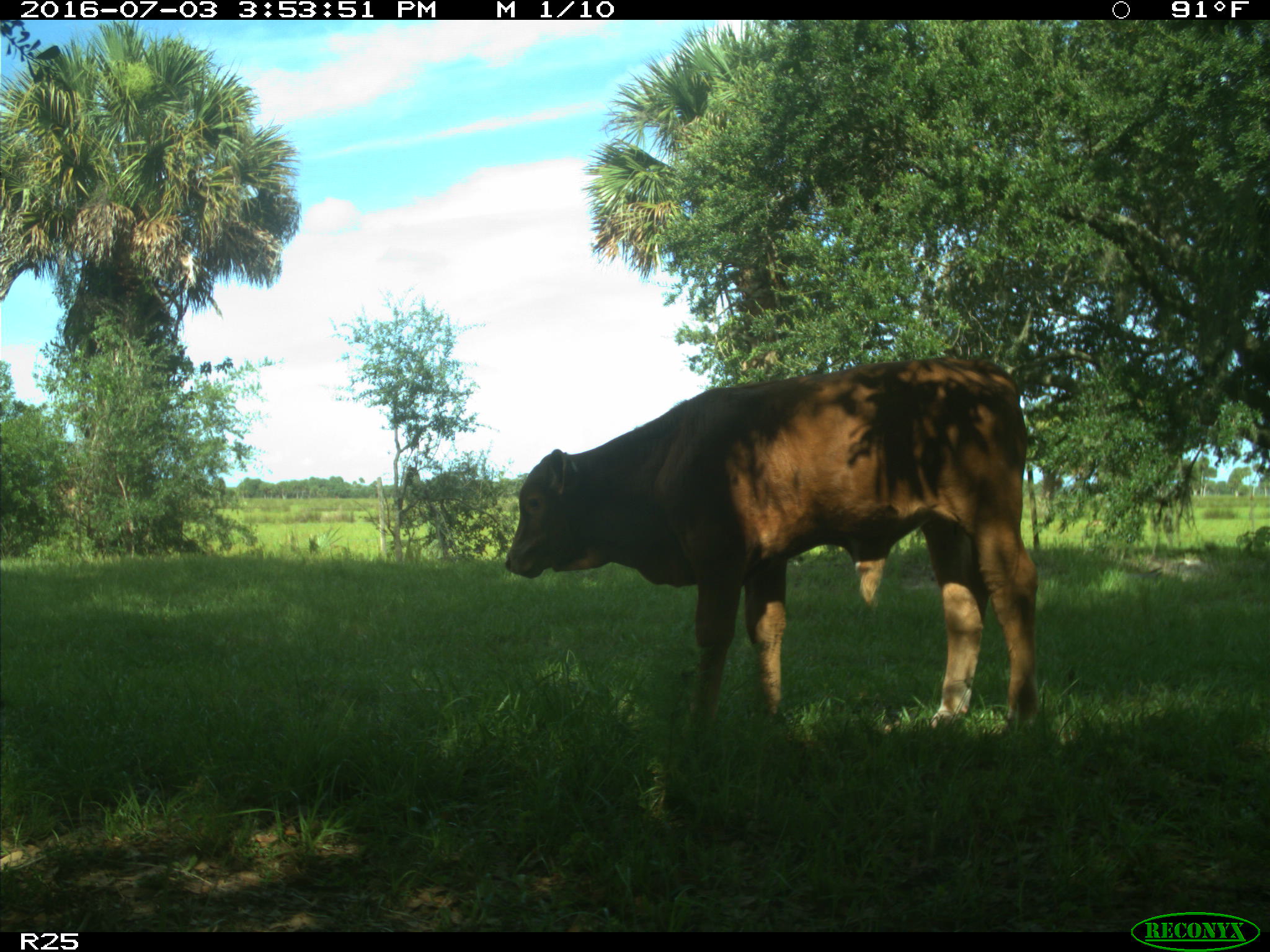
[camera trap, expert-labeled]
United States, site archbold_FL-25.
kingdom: Animalia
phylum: Chordata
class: Mammalia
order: Artiodactyla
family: Bovidae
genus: Bos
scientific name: Bos taurus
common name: domestic cow